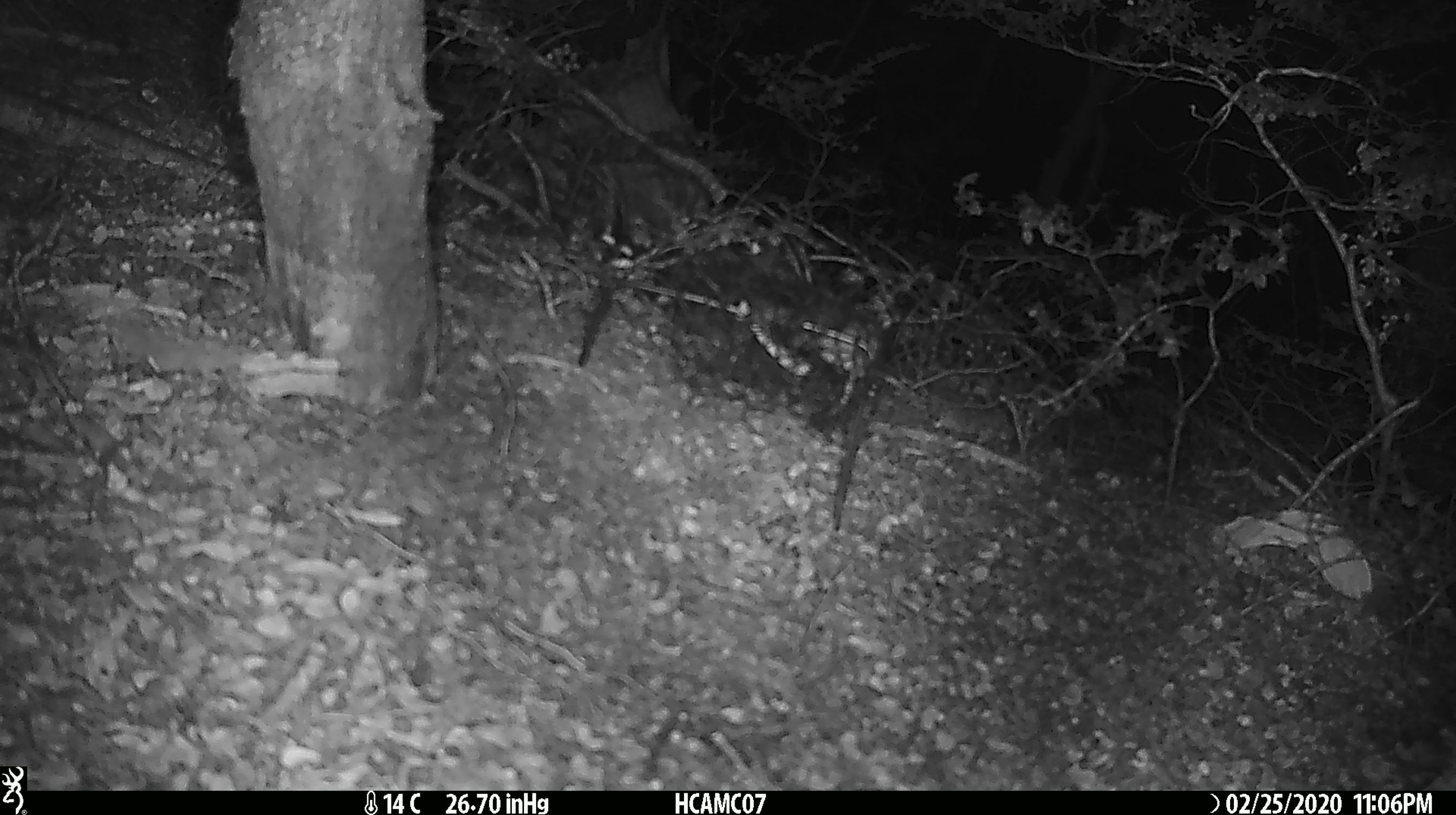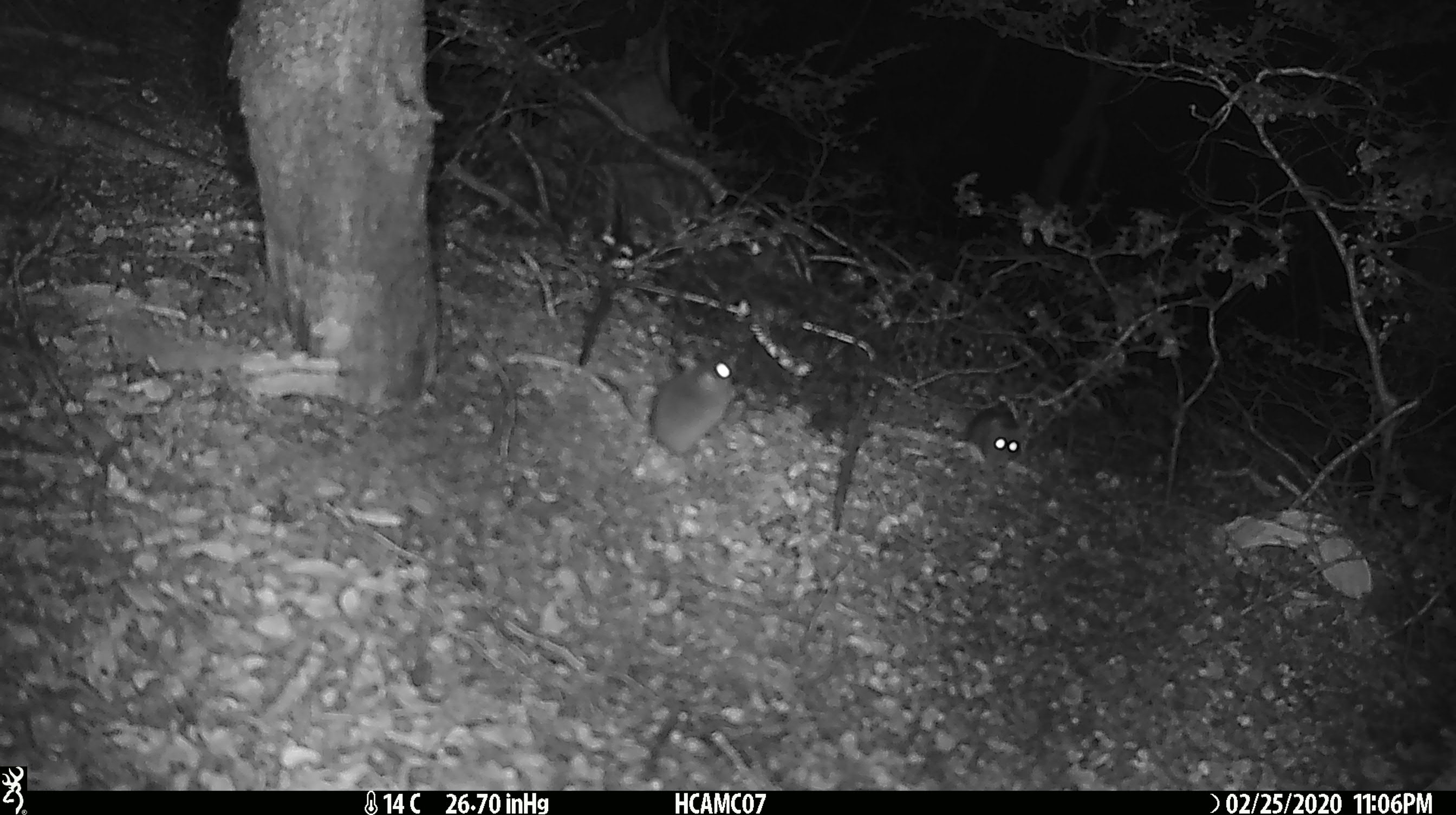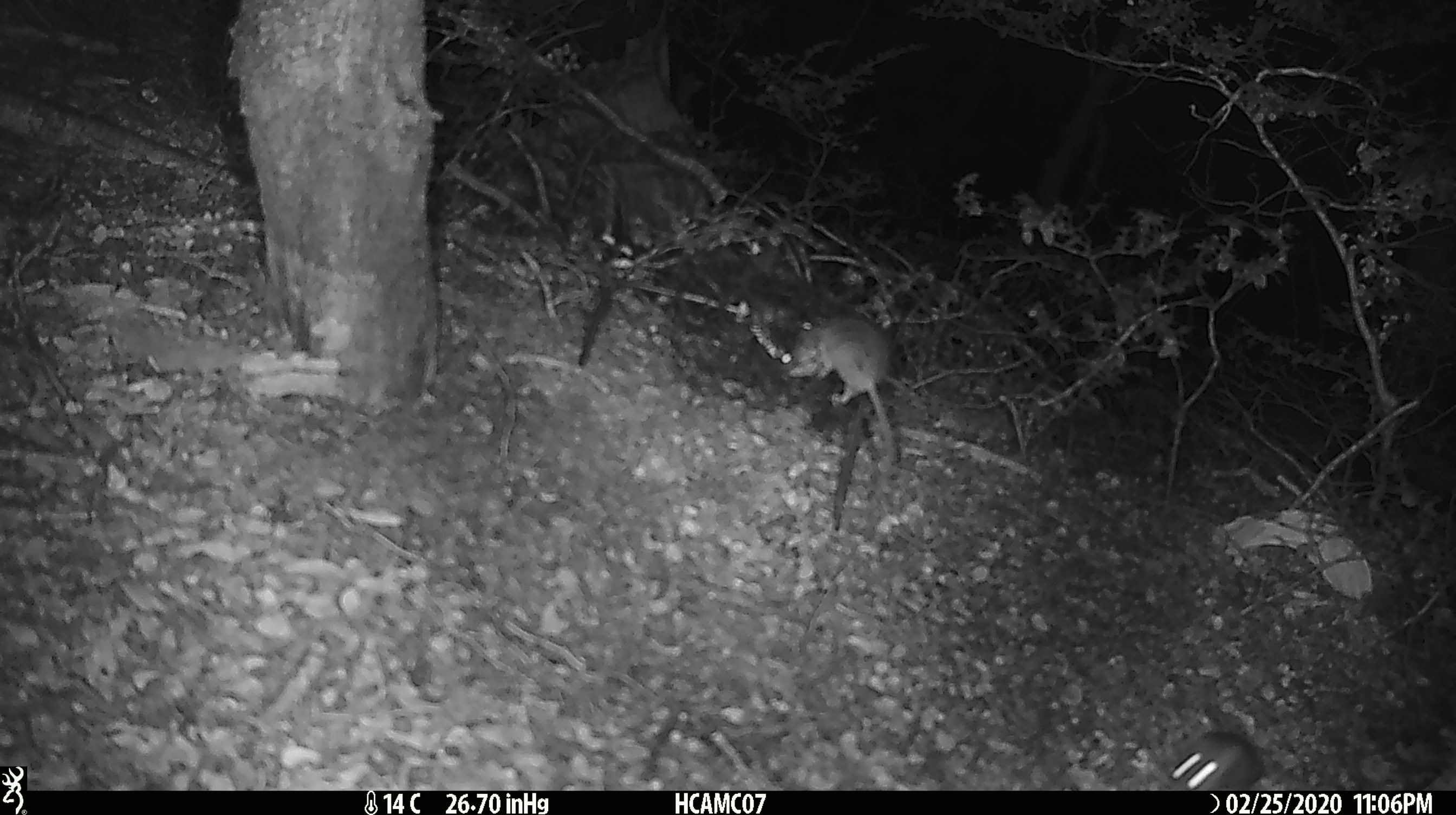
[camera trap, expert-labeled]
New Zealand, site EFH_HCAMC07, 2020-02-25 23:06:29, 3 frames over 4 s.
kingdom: Animalia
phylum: Chordata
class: Mammalia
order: Rodentia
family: Muridae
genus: Mus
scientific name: Mus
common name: mouse